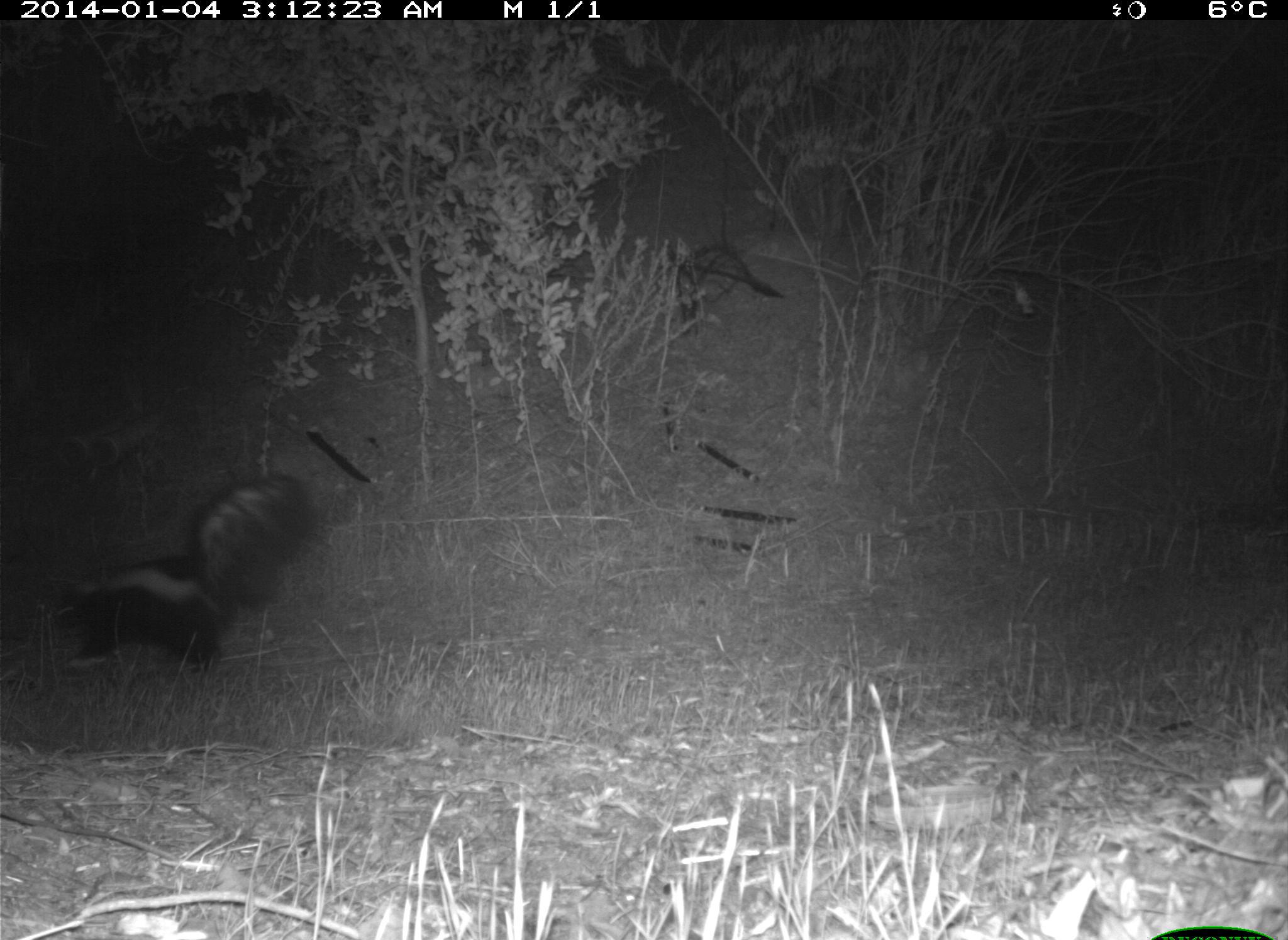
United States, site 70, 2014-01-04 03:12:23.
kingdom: Animalia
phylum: Chordata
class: Mammalia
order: Carnivora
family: Mephitidae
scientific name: Mephitidae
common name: skunk